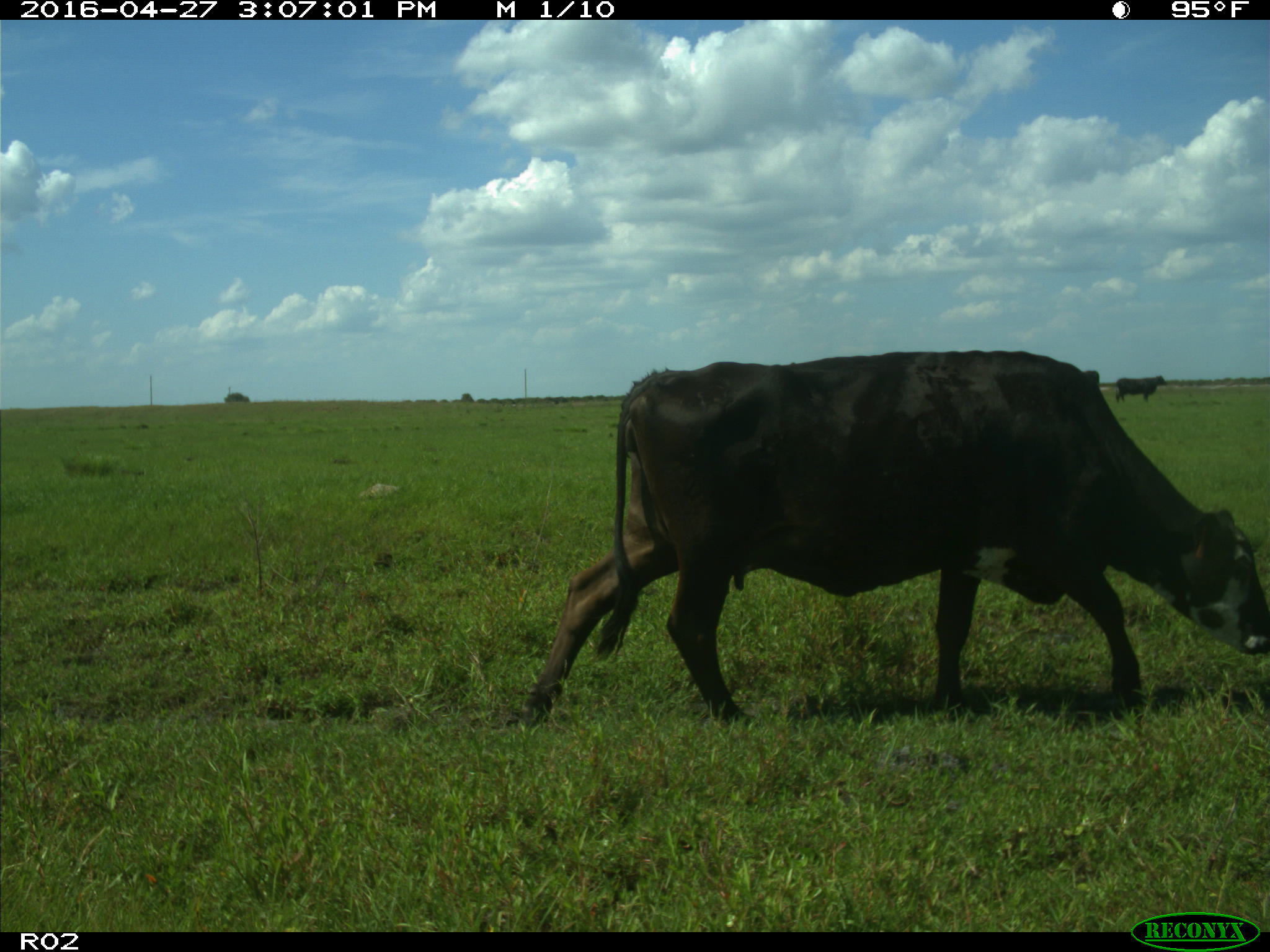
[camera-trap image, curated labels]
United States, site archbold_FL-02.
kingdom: Animalia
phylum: Chordata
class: Mammalia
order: Artiodactyla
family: Bovidae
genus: Bos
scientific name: Bos taurus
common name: domestic cow